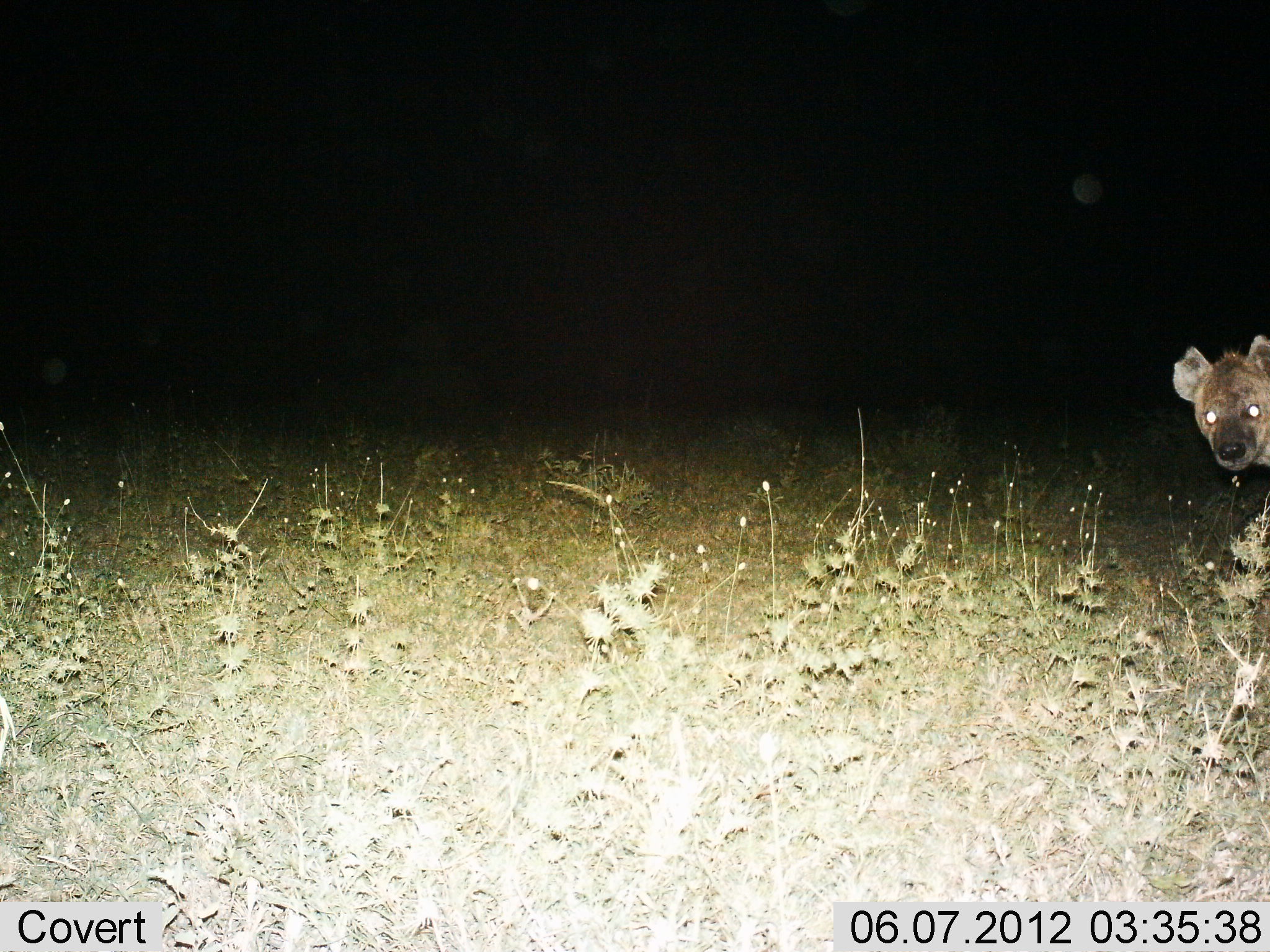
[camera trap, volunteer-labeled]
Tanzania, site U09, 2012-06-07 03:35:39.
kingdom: Animalia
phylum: Chordata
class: Mammalia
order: Carnivora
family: Hyaenidae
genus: Crocuta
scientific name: Crocuta crocuta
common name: spotted hyena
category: hyenaspotted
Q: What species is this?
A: Hyenaspotted (spotted hyena) (Crocuta crocuta).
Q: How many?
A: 1.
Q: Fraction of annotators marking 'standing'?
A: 60%.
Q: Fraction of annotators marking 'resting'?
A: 0%.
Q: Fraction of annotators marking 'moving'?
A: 40%.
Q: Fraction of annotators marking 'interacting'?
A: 0%.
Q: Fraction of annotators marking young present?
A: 0%.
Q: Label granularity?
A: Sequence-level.